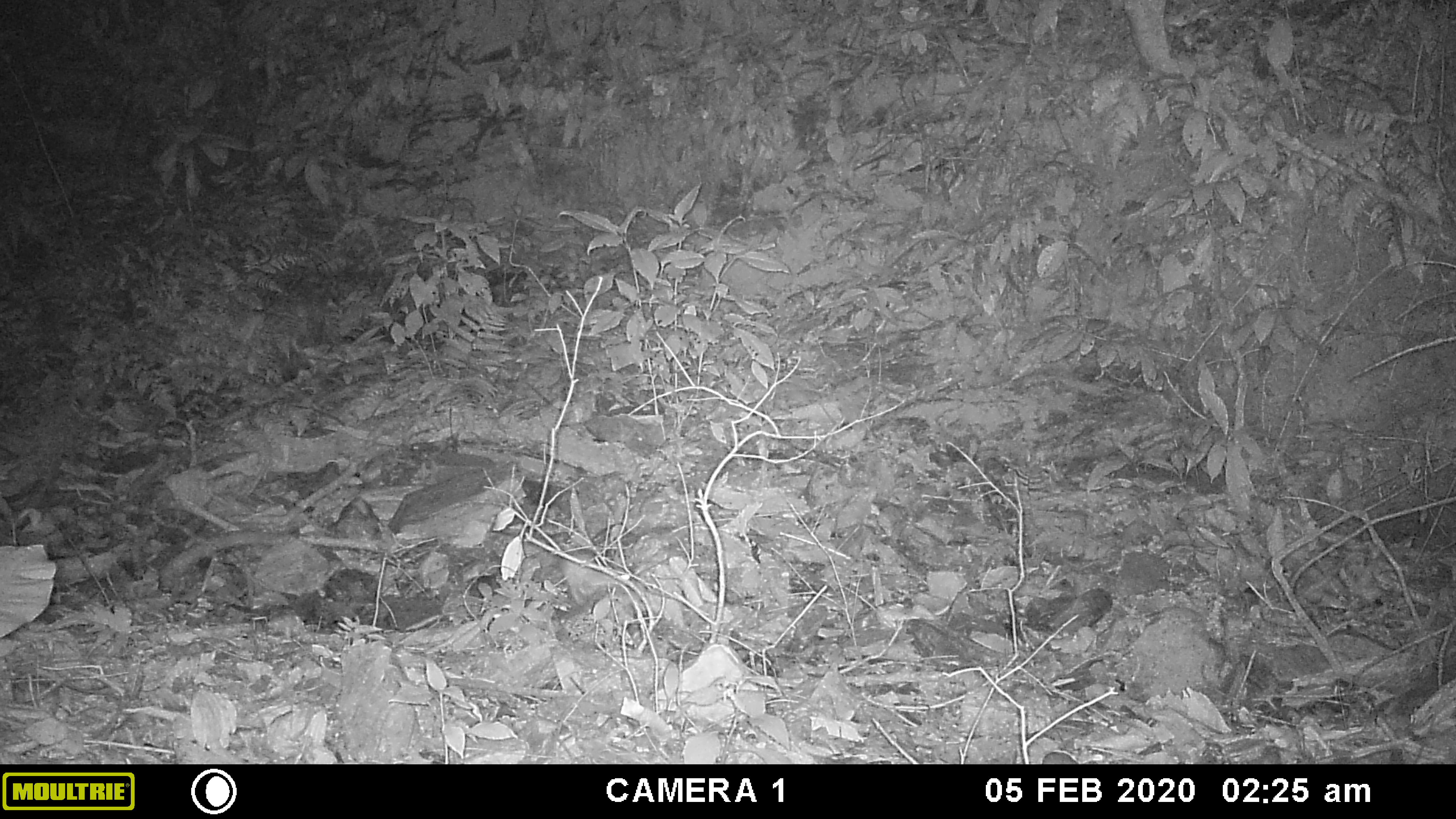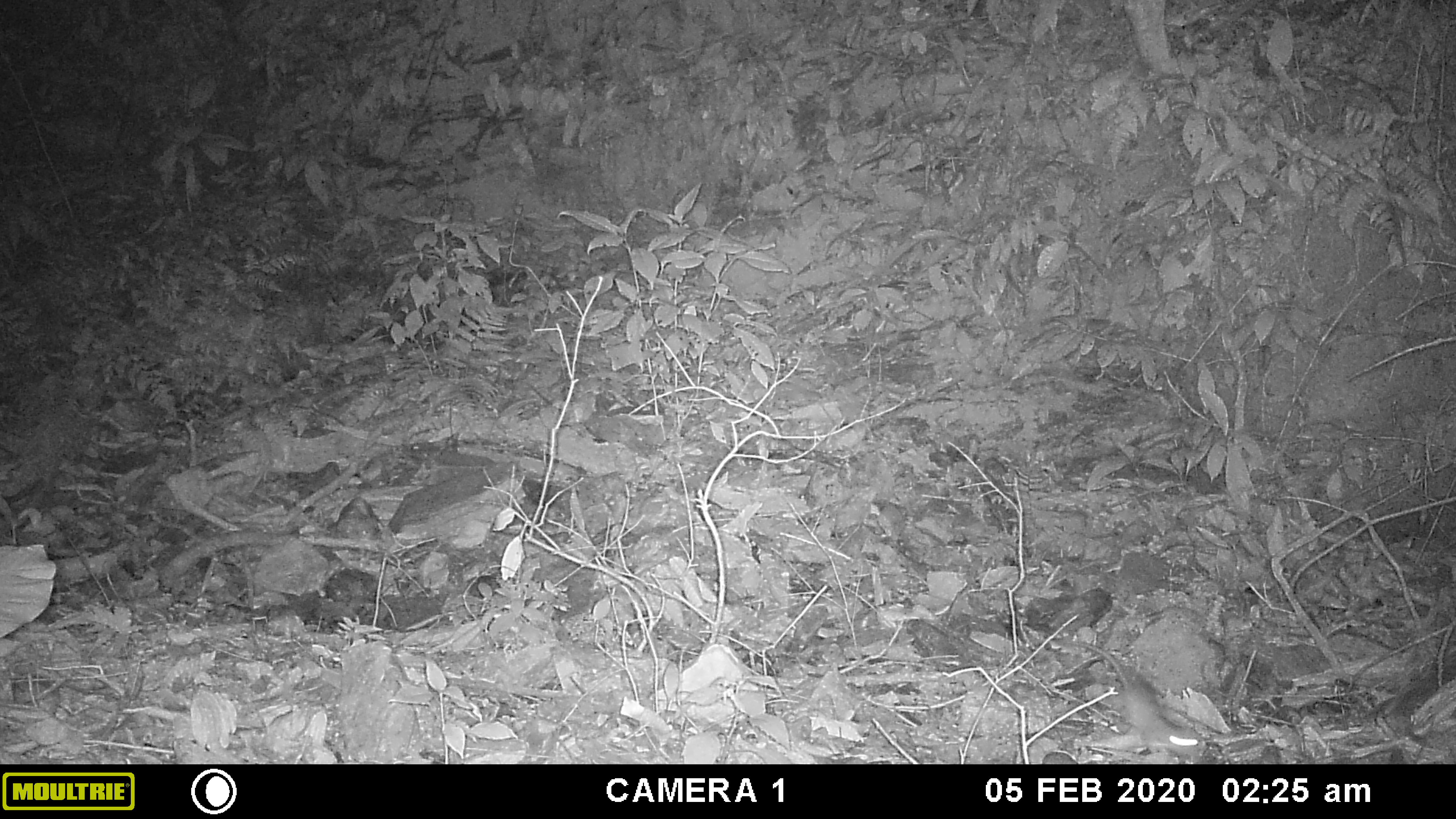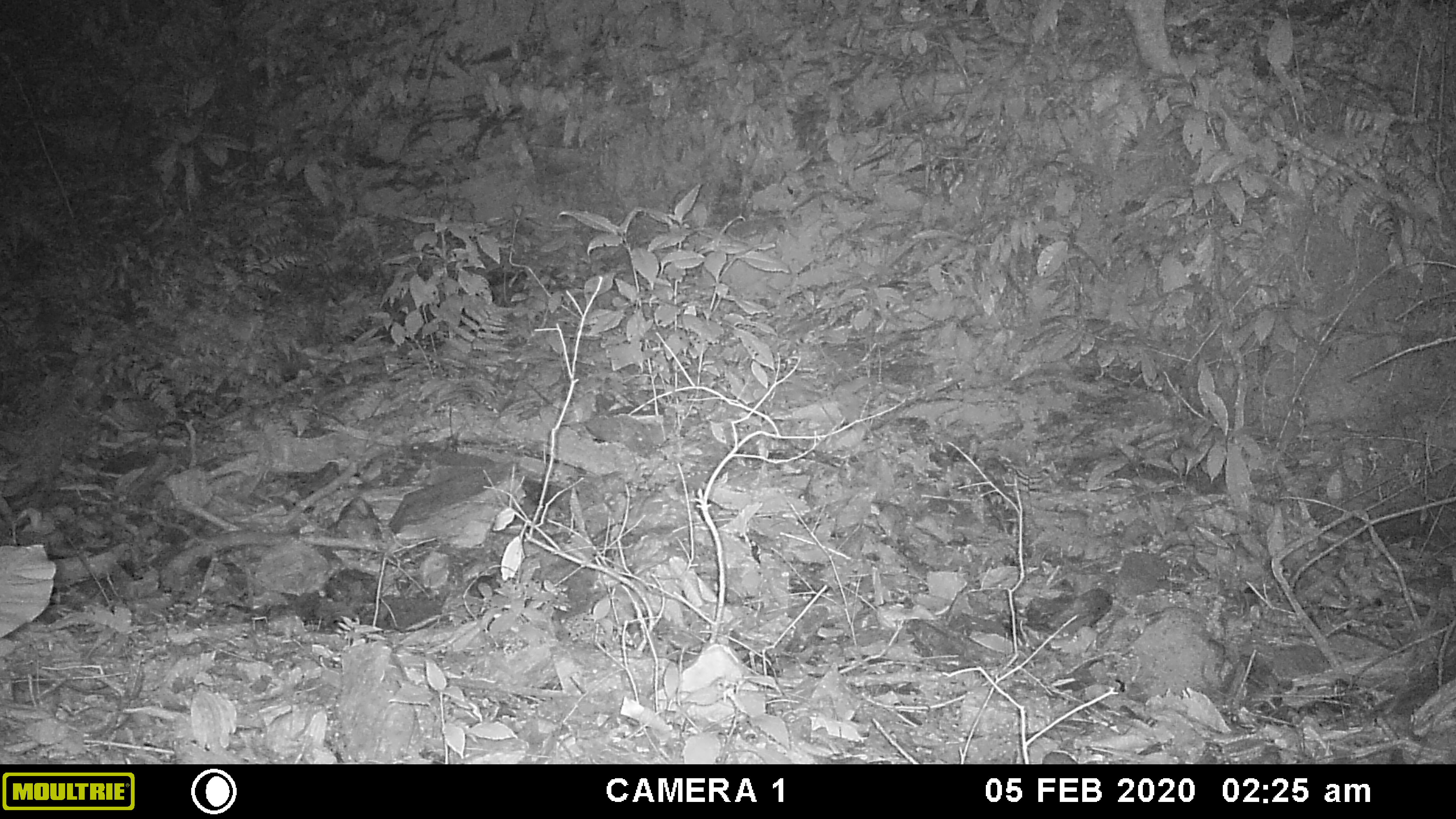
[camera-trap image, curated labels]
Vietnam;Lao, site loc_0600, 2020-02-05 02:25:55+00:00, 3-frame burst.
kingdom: Animalia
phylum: Chordata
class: Mammalia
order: Rodentia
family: Muridae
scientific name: Muridae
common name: old-world mice and rats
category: unidentified murid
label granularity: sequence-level